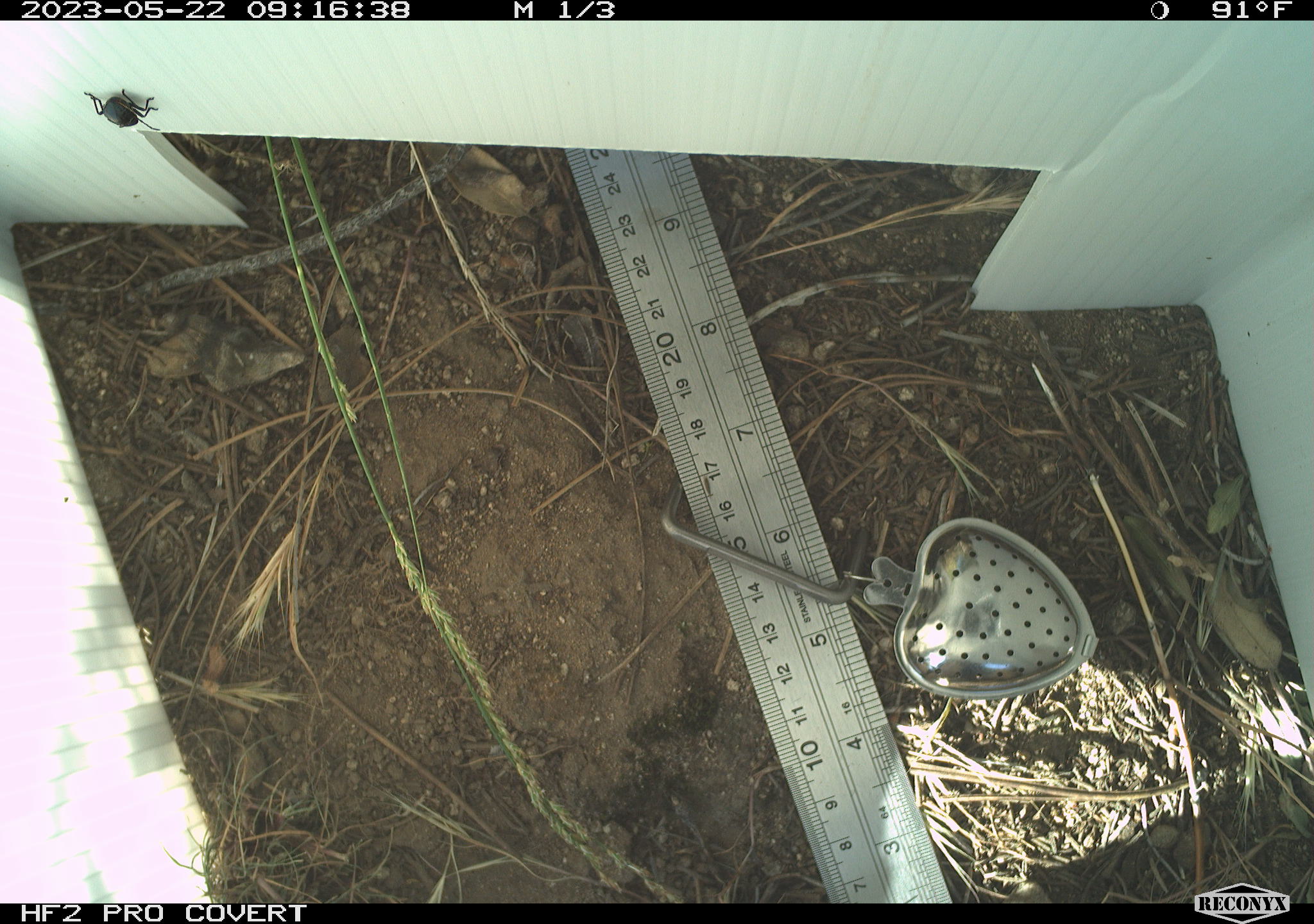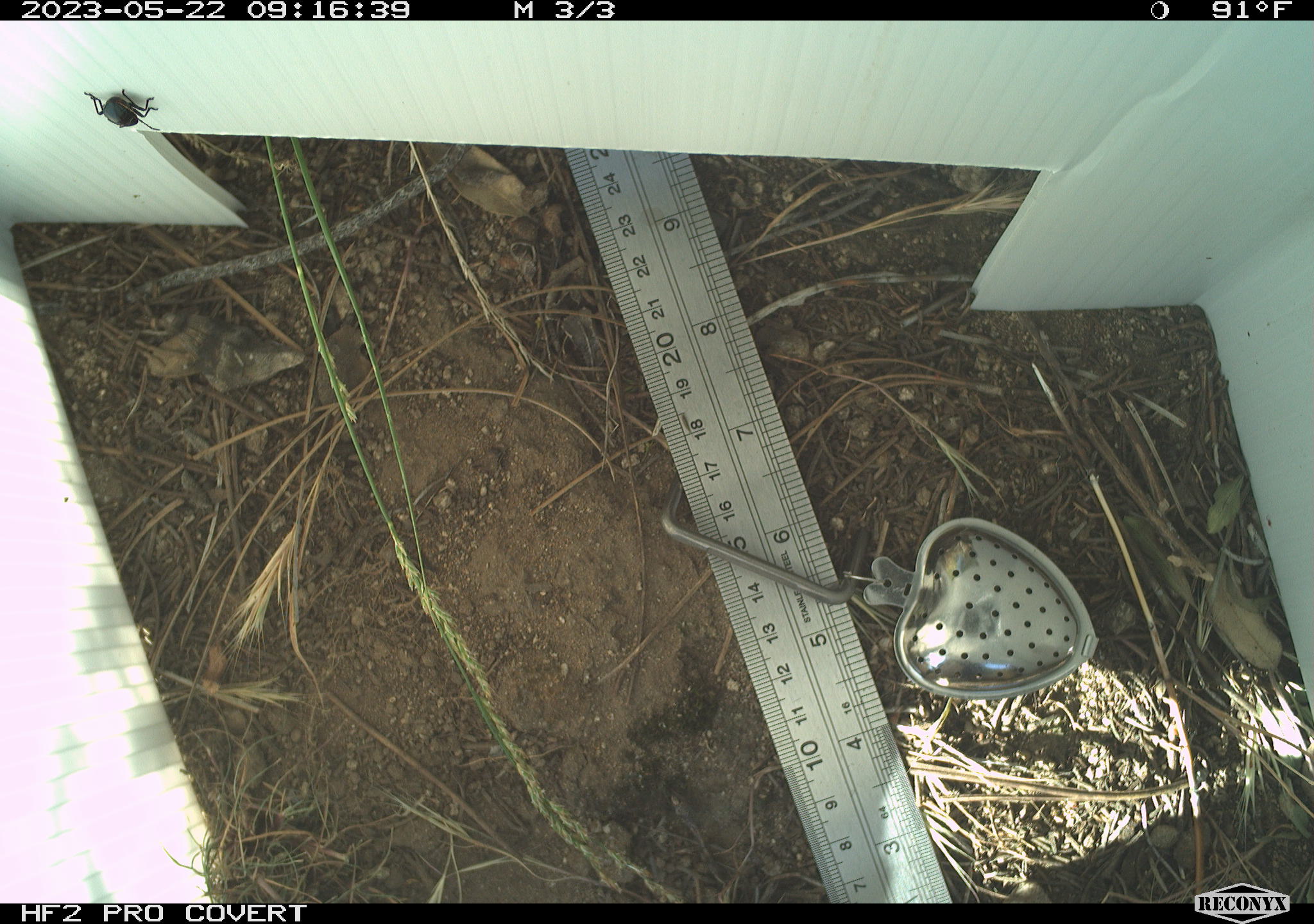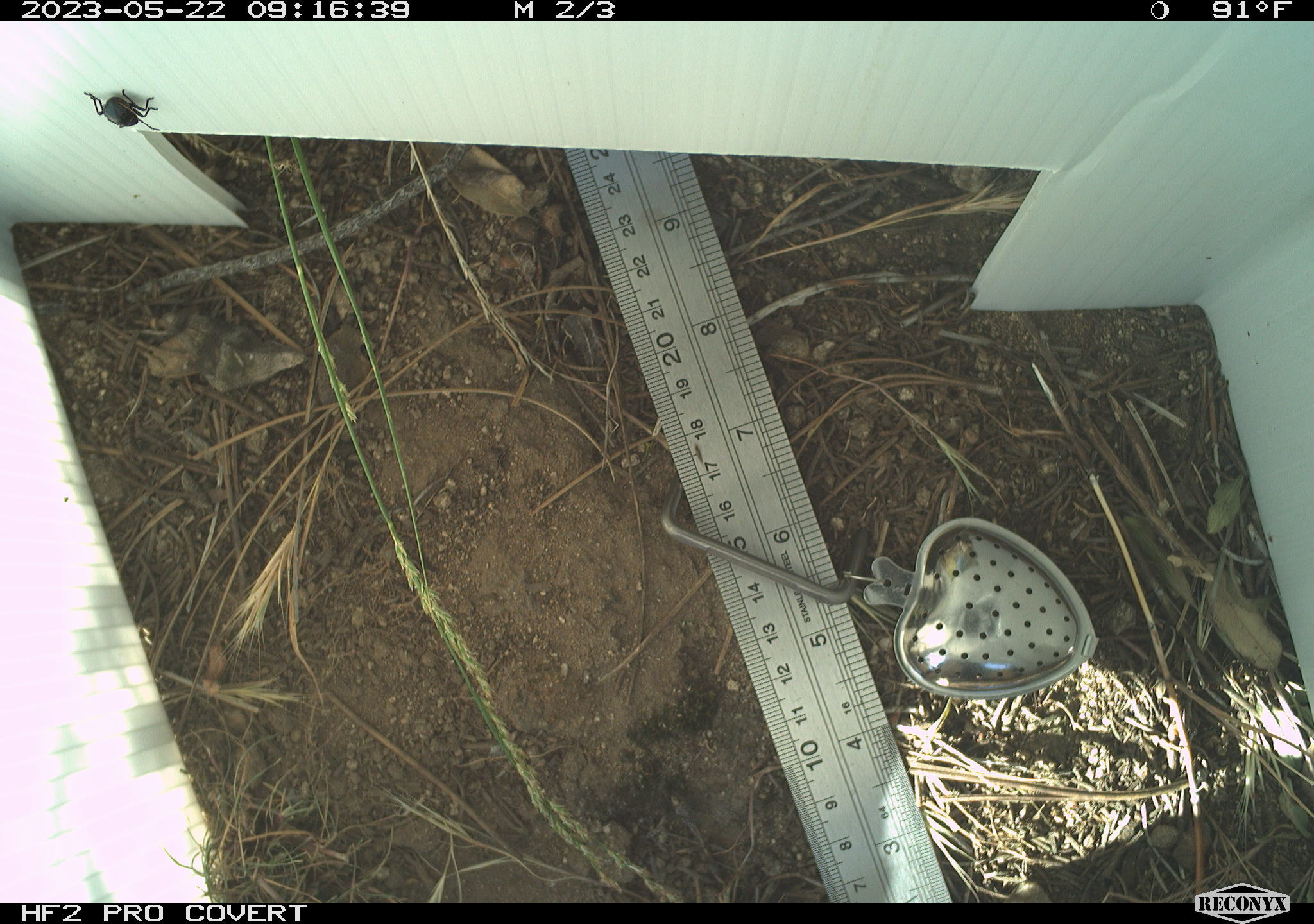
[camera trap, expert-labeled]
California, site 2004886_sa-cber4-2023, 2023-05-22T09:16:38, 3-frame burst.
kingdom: Animalia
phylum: Arthropoda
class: Insecta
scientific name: Insecta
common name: insect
Insect (Insecta).